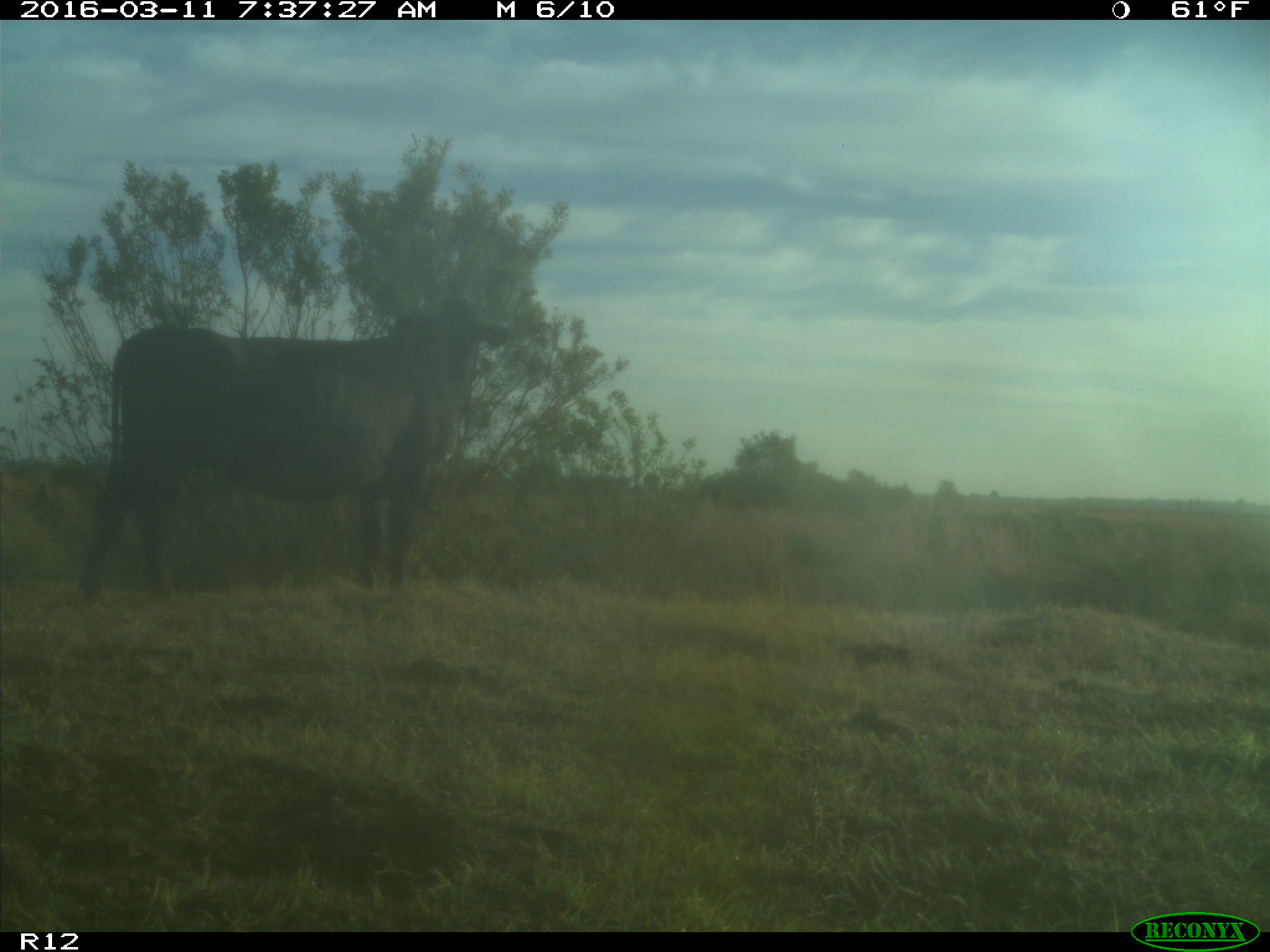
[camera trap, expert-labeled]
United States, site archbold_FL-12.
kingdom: Animalia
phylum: Chordata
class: Mammalia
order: Artiodactyla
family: Bovidae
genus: Bos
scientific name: Bos taurus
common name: domestic cow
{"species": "Bos taurus (domestic cow)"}